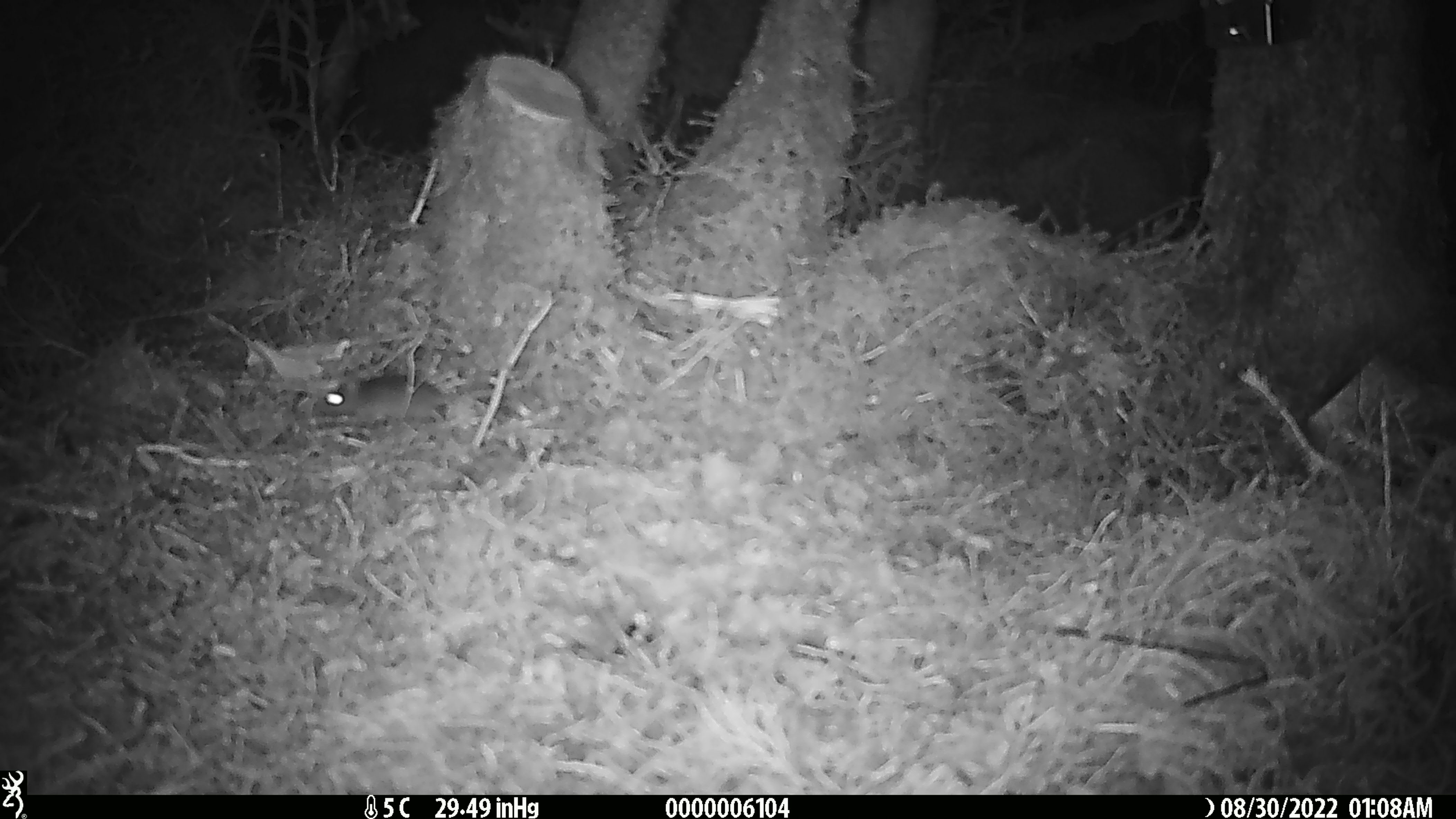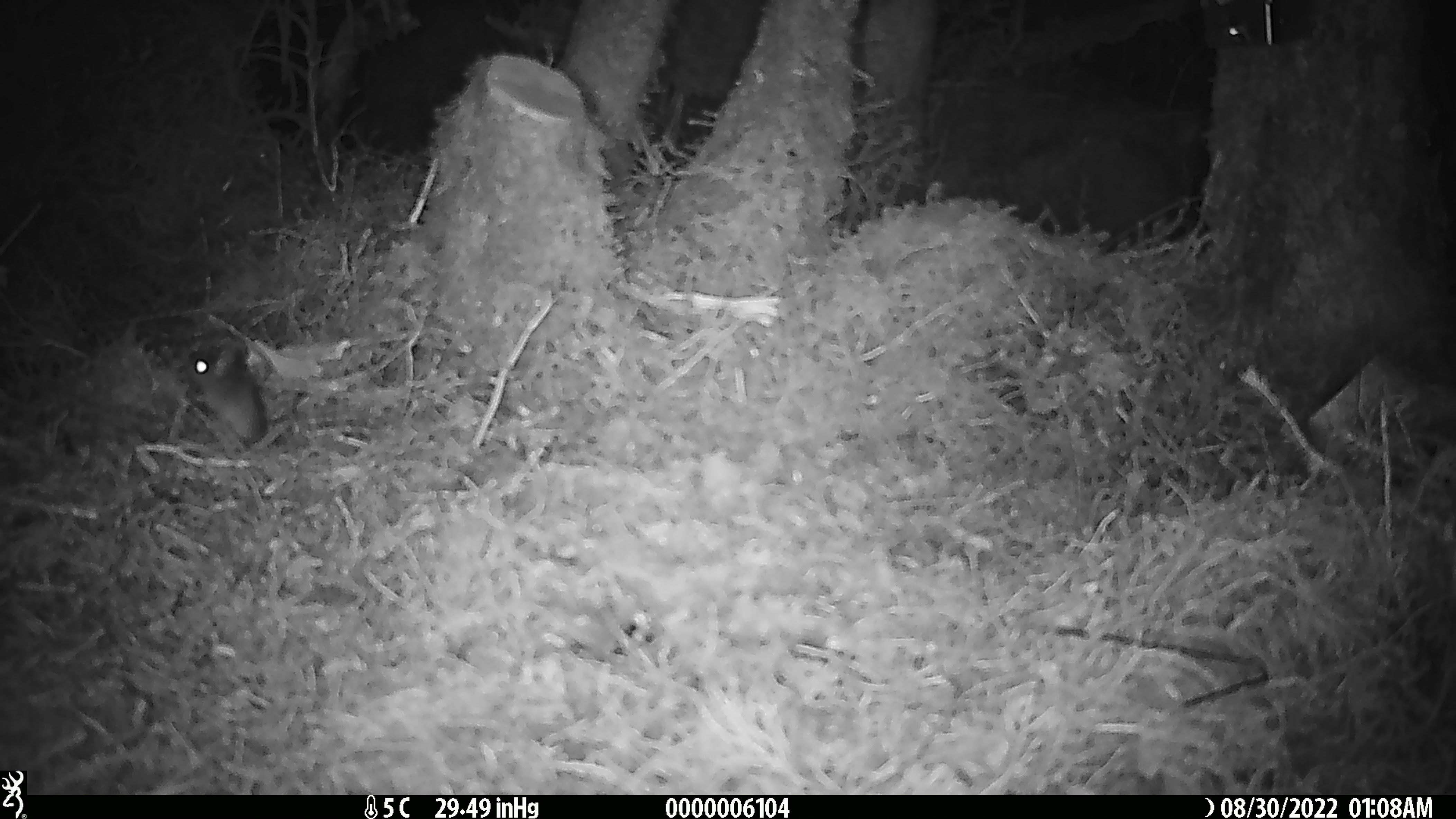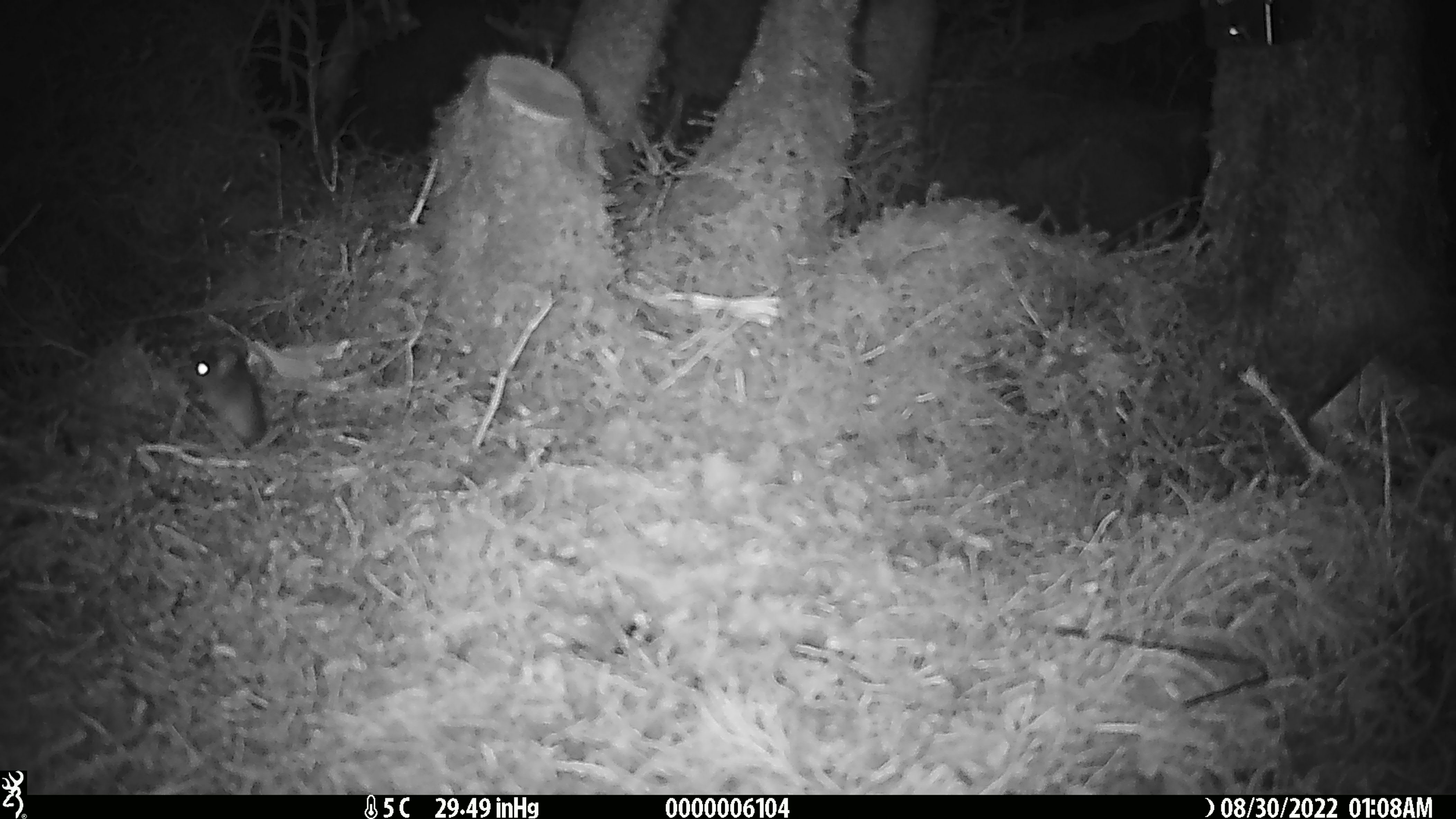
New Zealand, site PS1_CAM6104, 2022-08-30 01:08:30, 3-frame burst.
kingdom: Animalia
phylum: Chordata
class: Mammalia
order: Rodentia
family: Muridae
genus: Mus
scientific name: Mus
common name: mouse